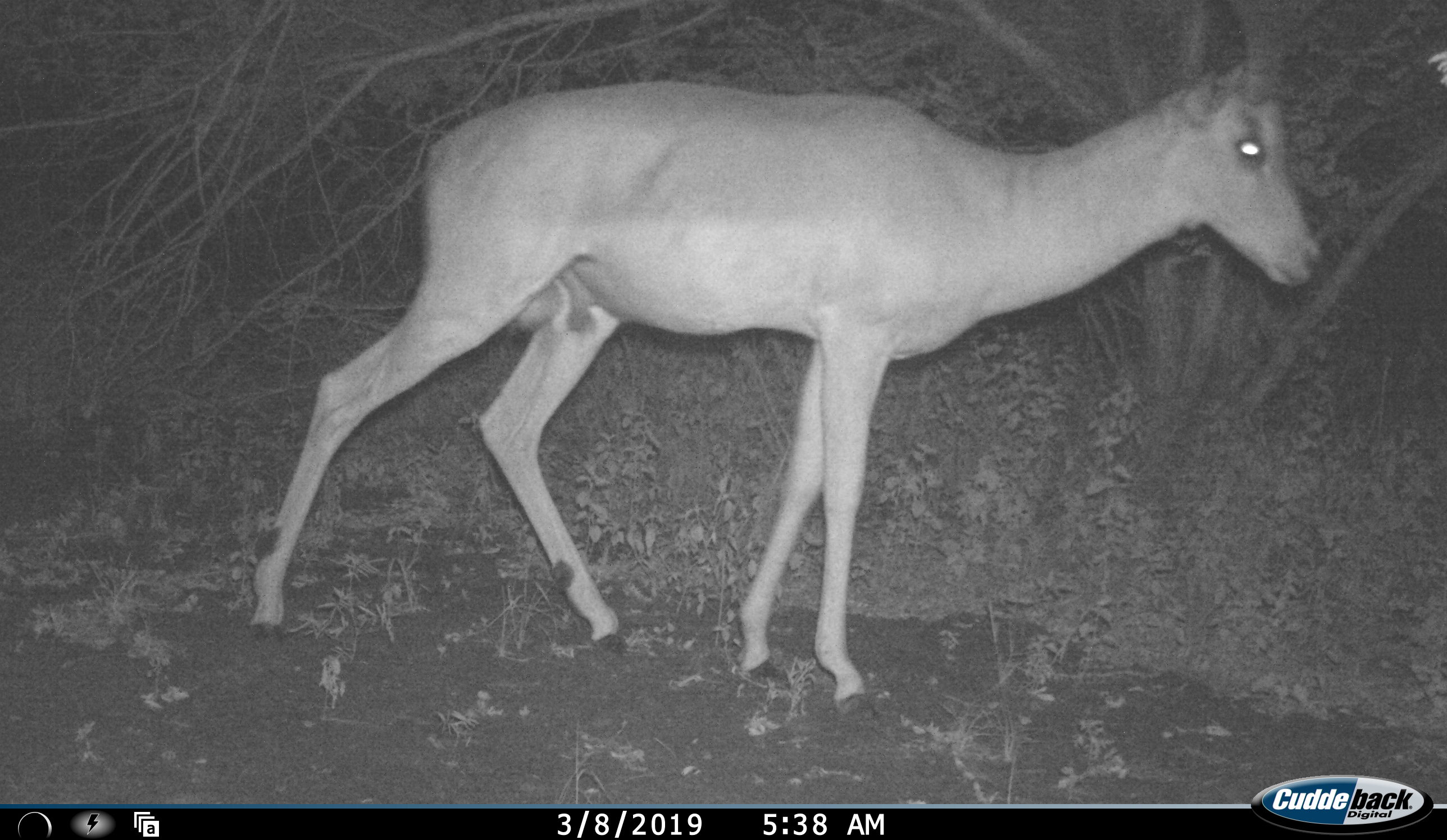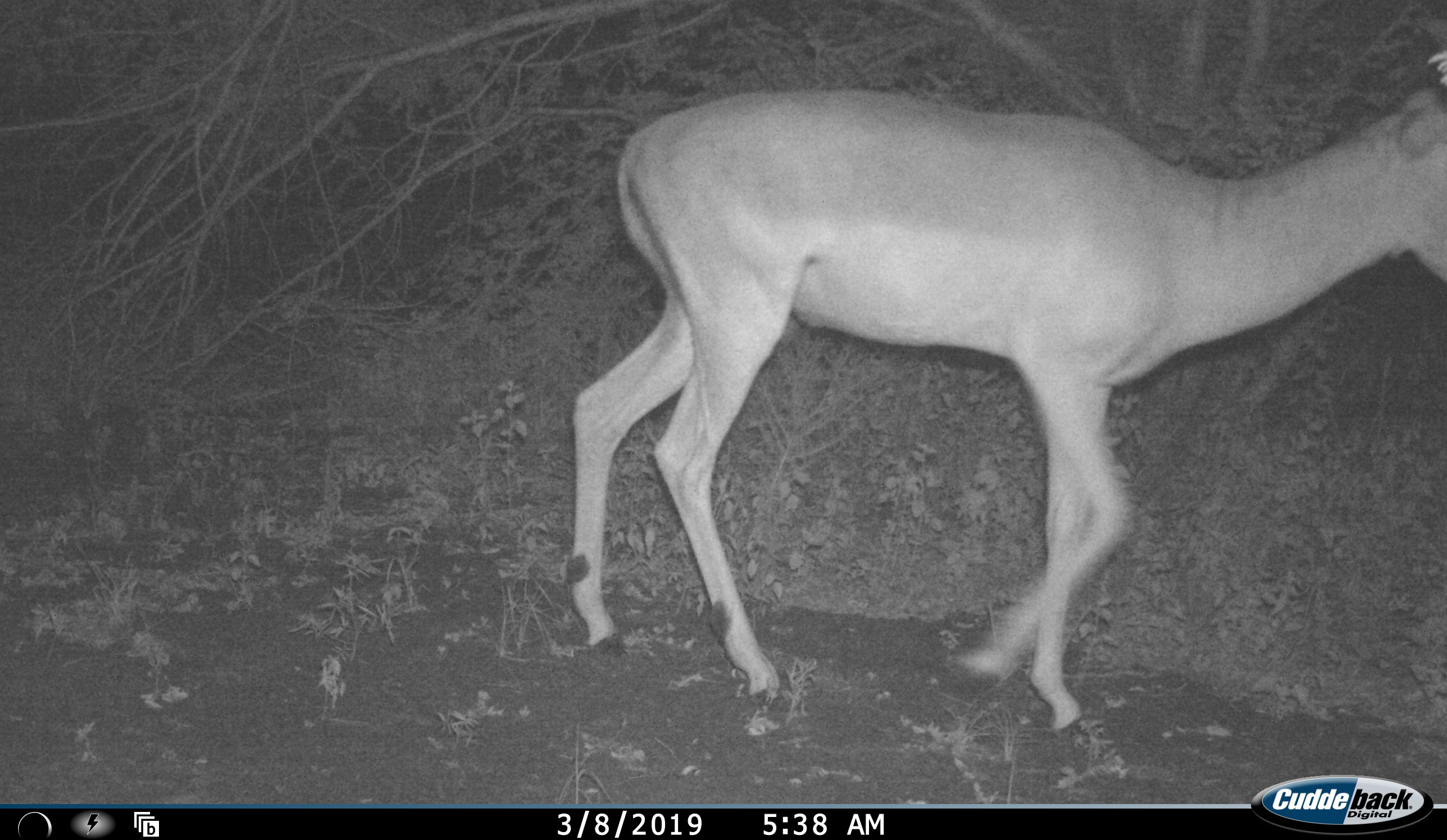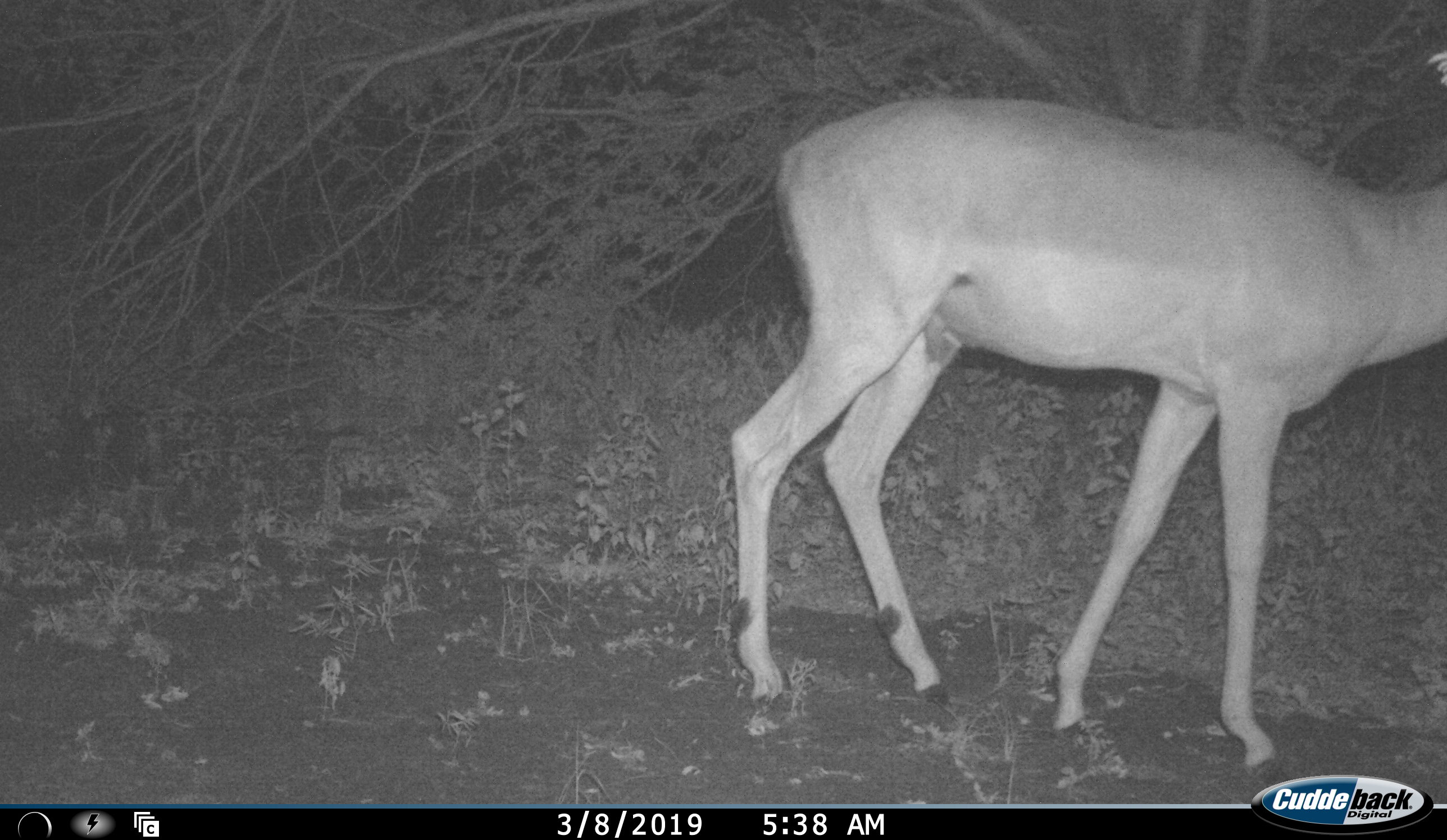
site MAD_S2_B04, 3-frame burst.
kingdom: Animalia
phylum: Chordata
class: Mammalia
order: Artiodactyla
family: Bovidae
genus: Aepyceros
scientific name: Aepyceros melampus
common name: impala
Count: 1.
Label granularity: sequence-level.